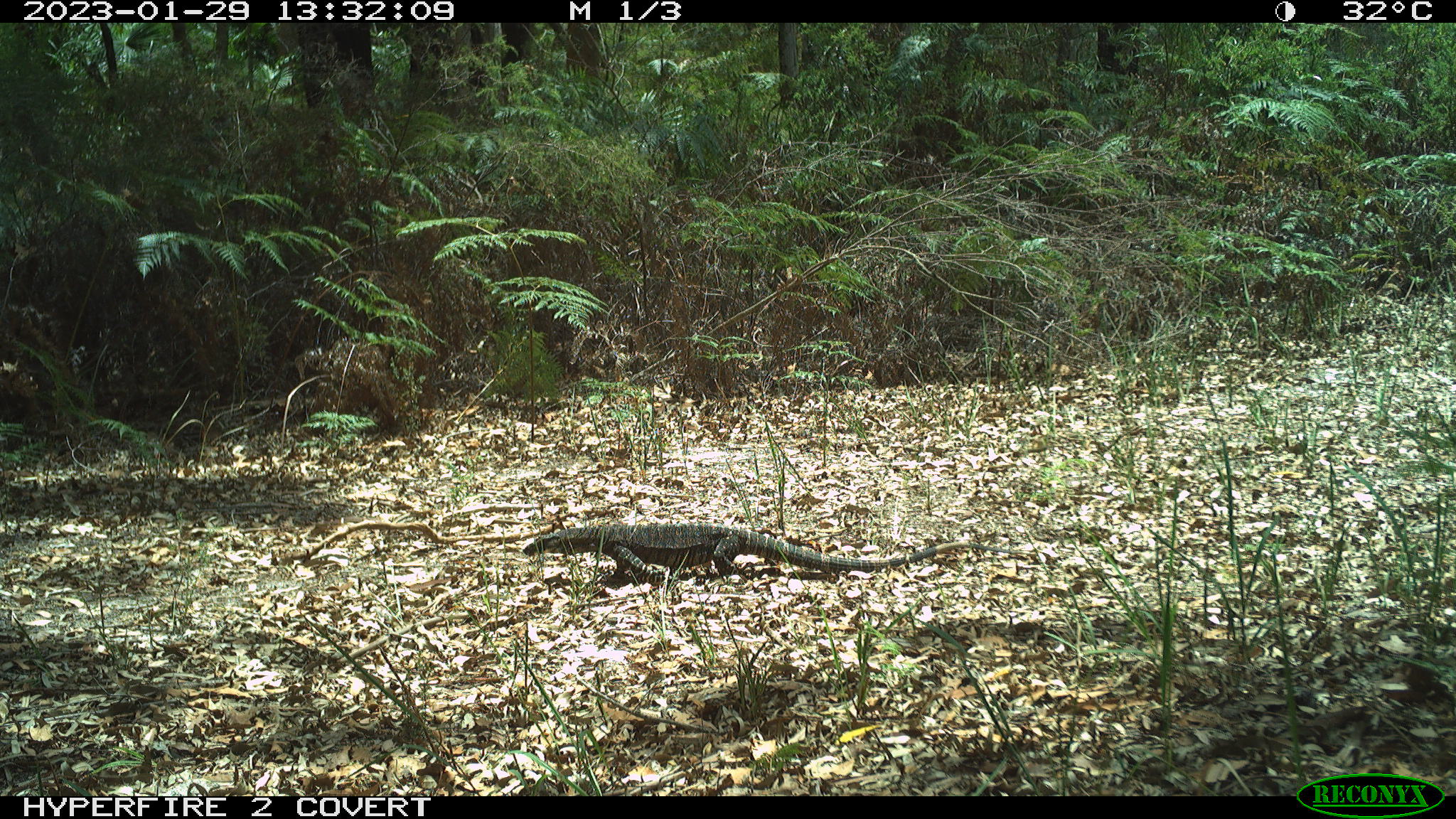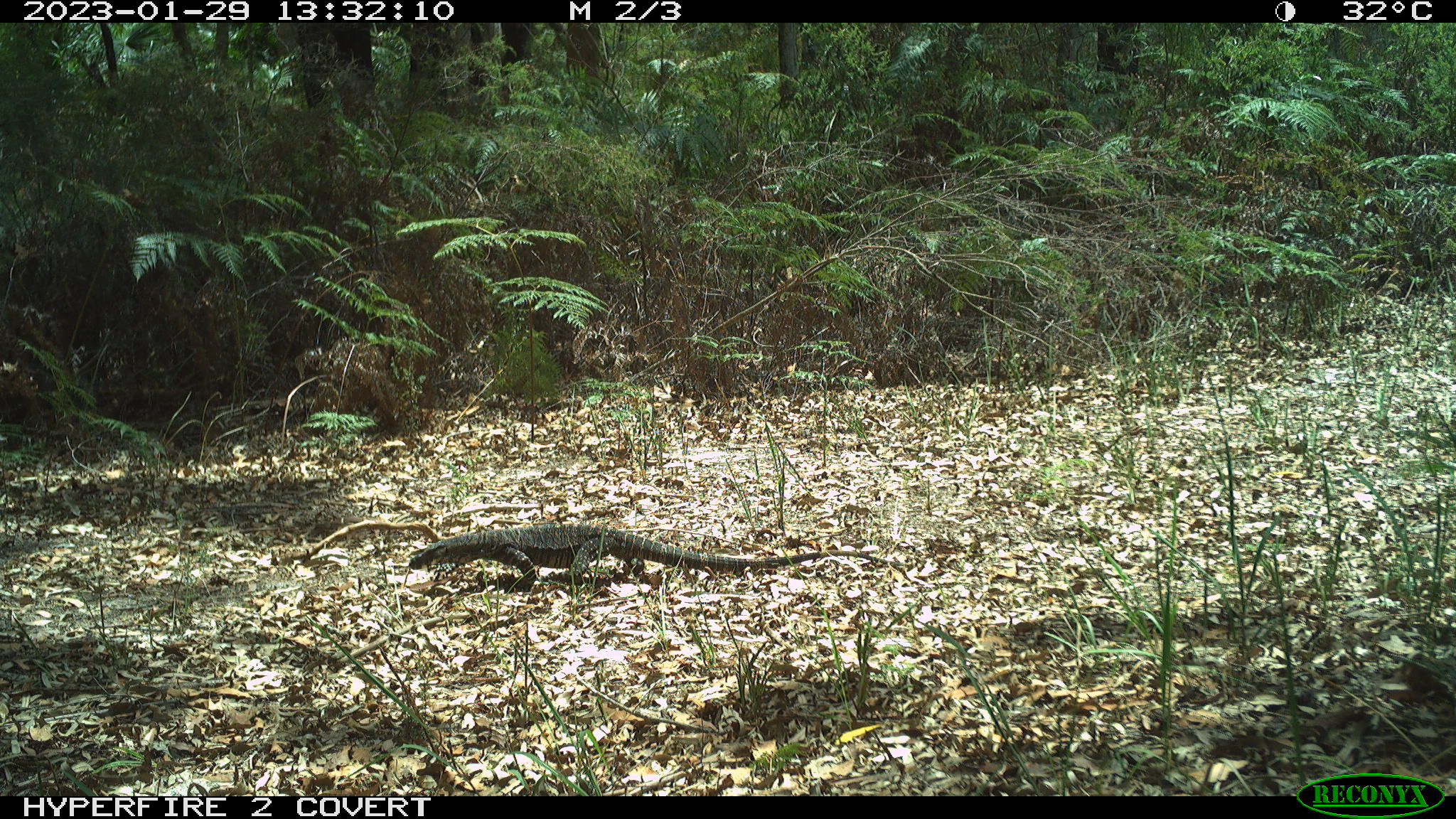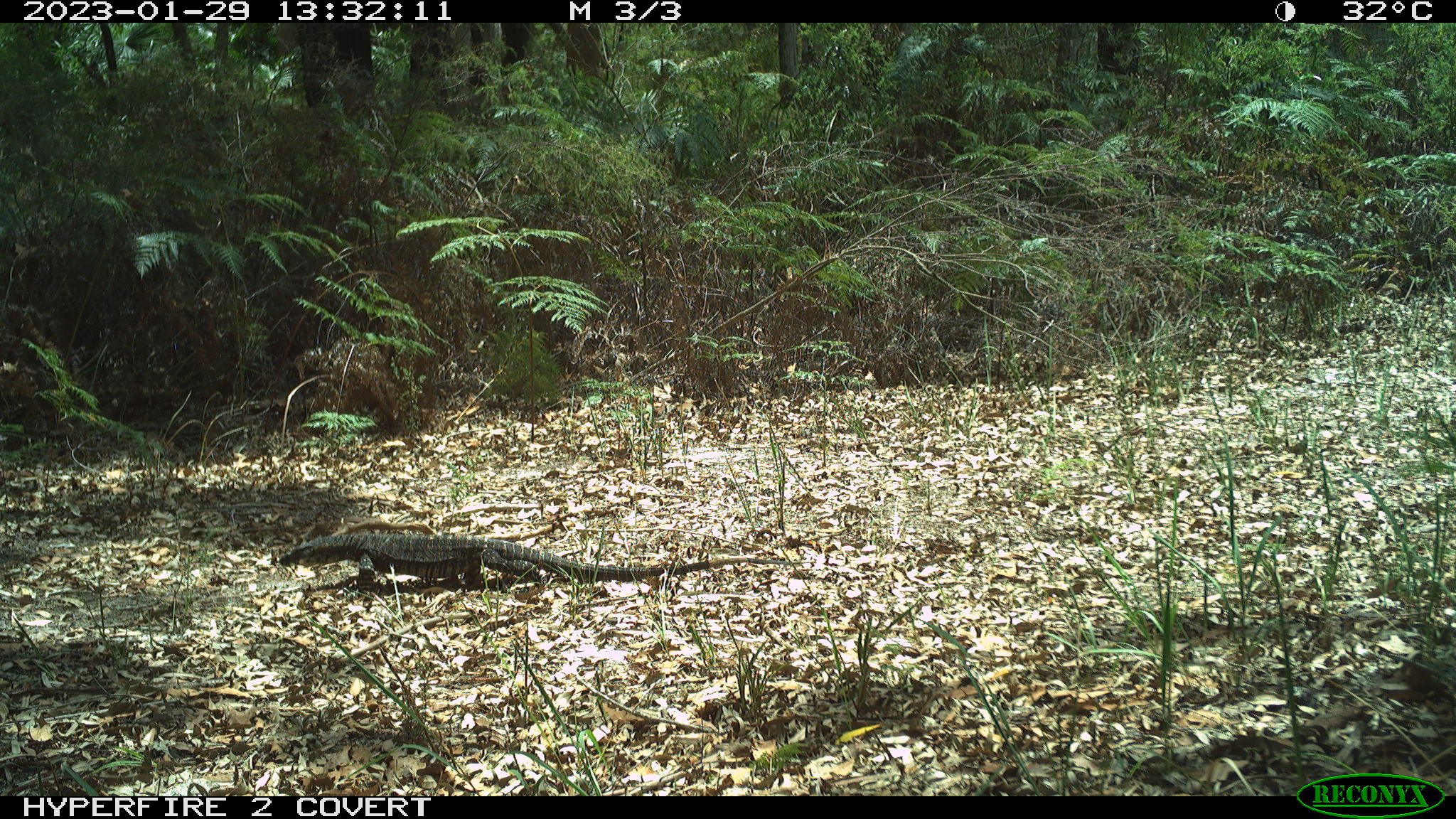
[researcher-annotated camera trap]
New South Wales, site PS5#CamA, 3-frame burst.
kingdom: Animalia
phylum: Chordata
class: Reptilia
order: Squamata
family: Varanidae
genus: Varanus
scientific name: Varanus varius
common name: lace monitor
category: goanna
Goanna (lace monitor) (Varanus varius).